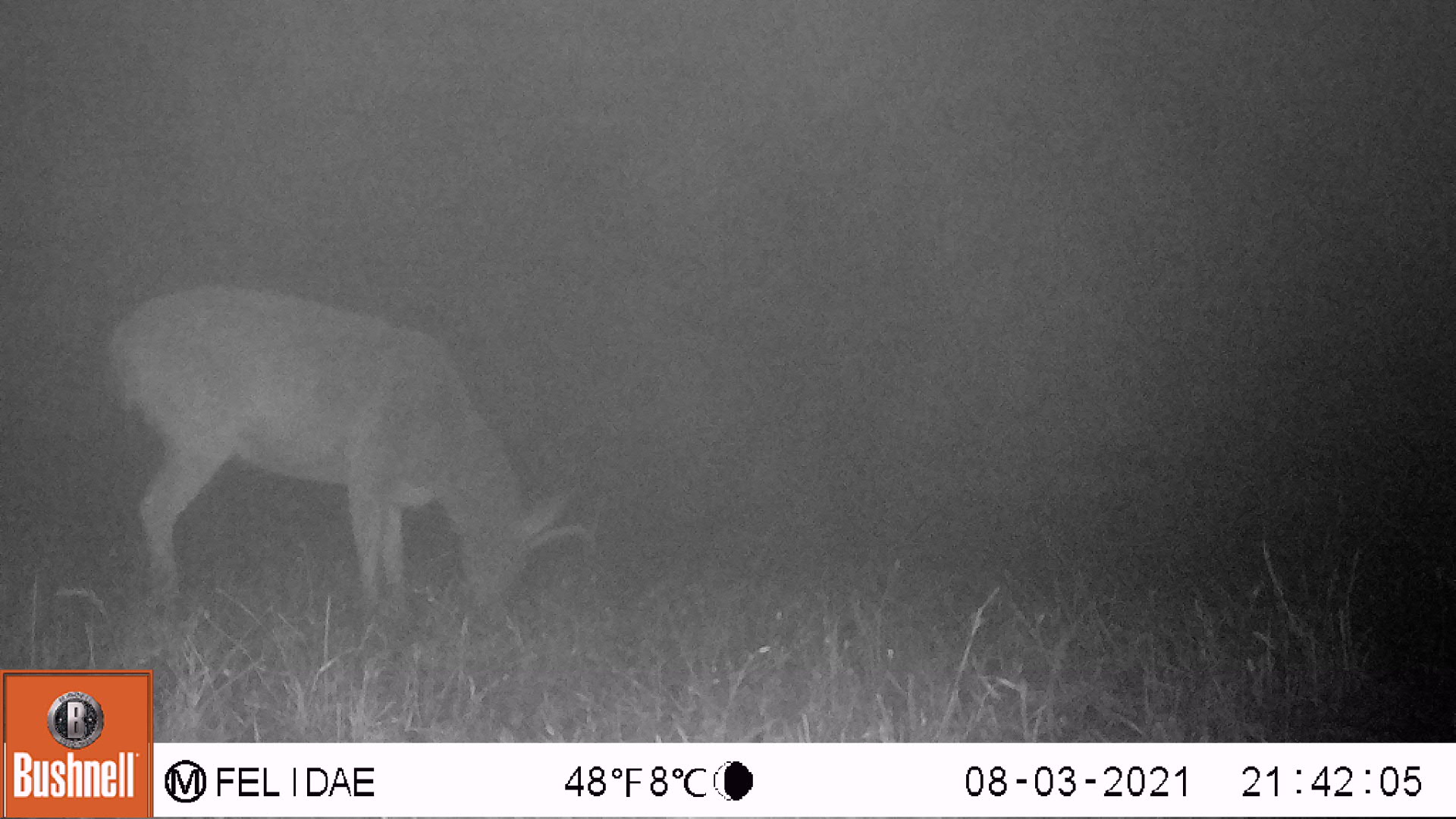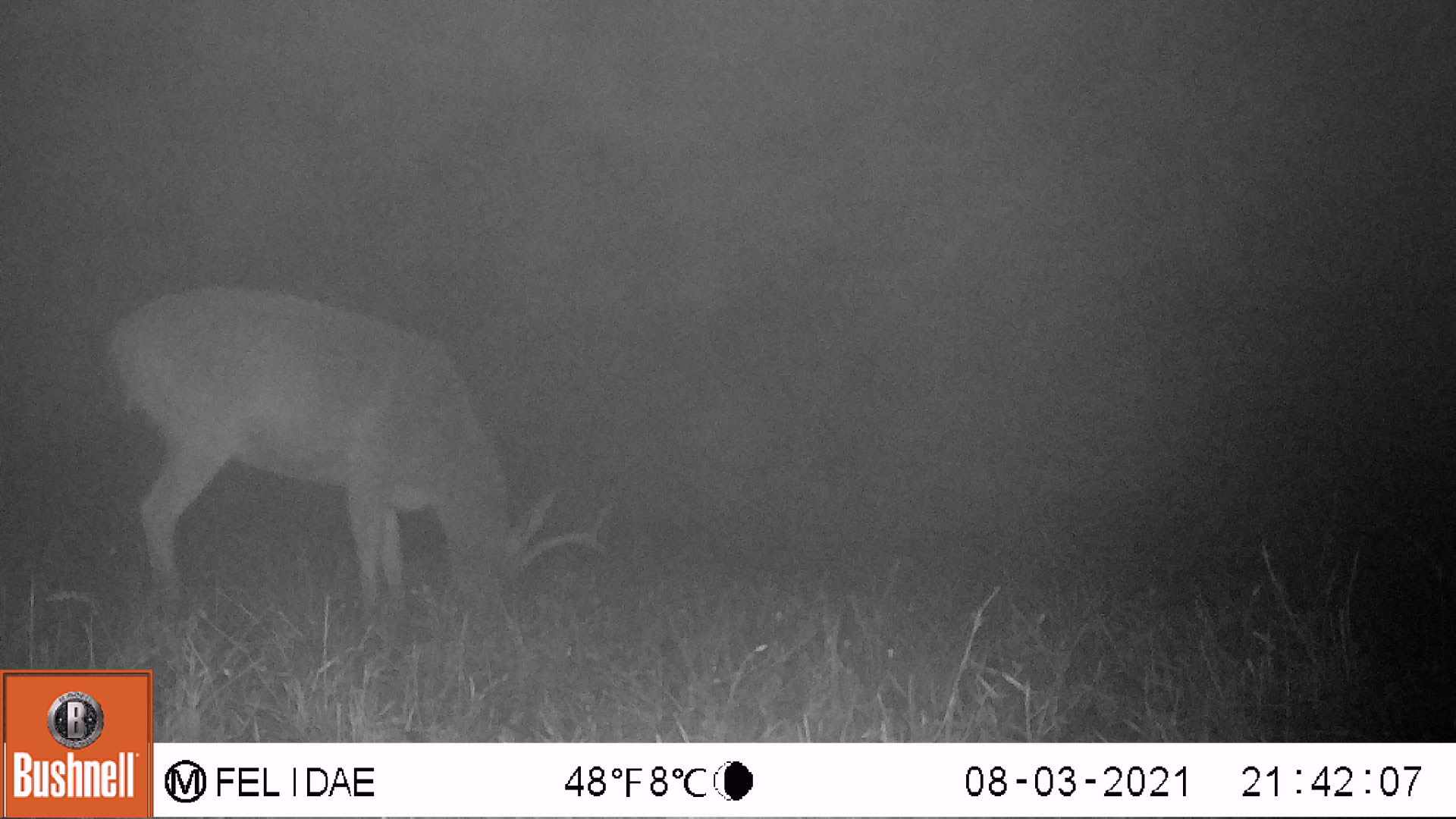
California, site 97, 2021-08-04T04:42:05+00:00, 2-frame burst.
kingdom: Animalia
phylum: Chordata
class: Mammalia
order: Artiodactyla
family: Cervidae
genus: Odocoileus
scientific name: Odocoileus hemionus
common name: mule deer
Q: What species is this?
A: Mule deer (Odocoileus hemionus).